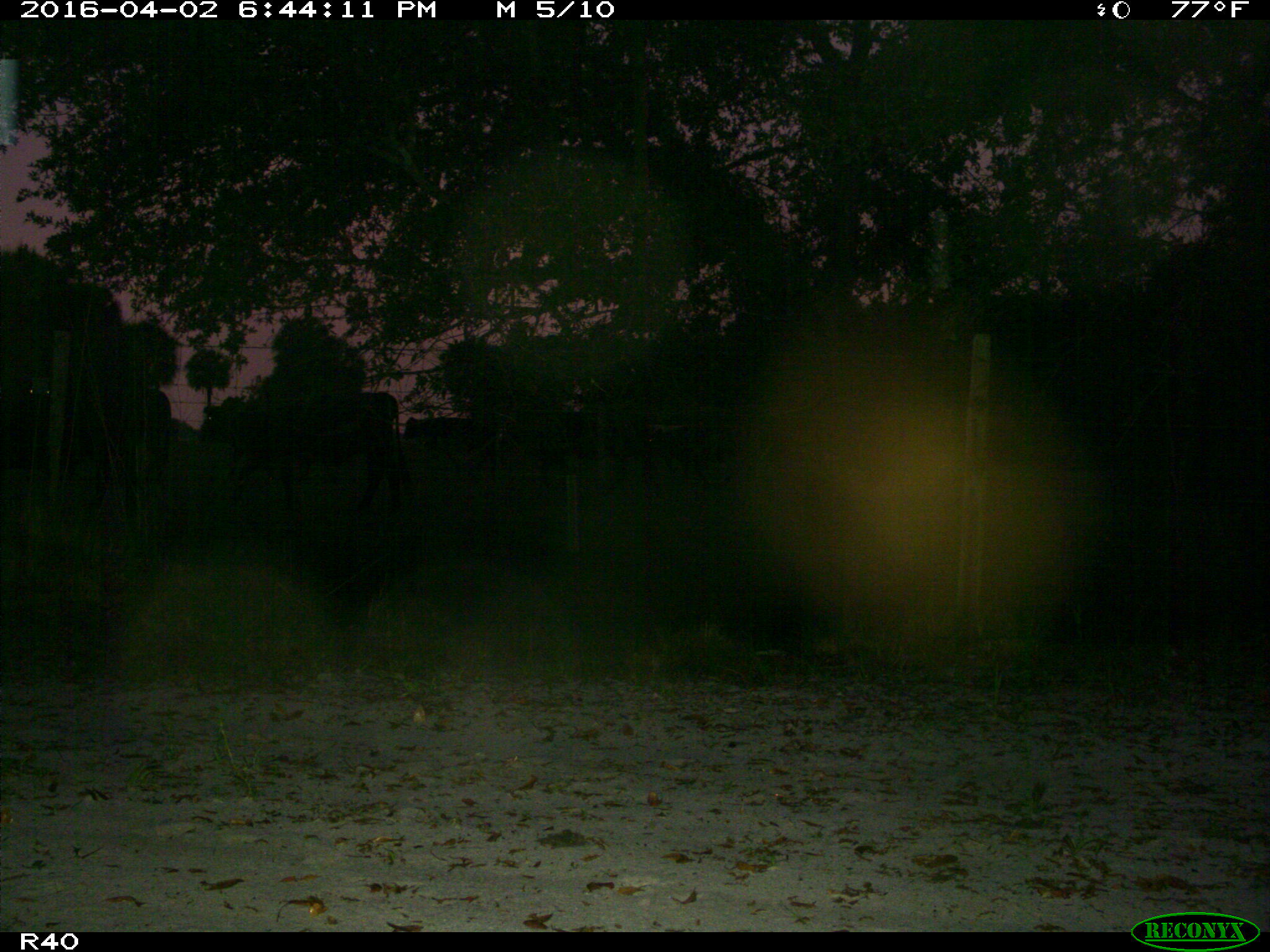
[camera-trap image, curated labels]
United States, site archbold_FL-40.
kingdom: Animalia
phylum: Chordata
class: Mammalia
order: Artiodactyla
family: Bovidae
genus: Bos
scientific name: Bos taurus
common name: domestic cow